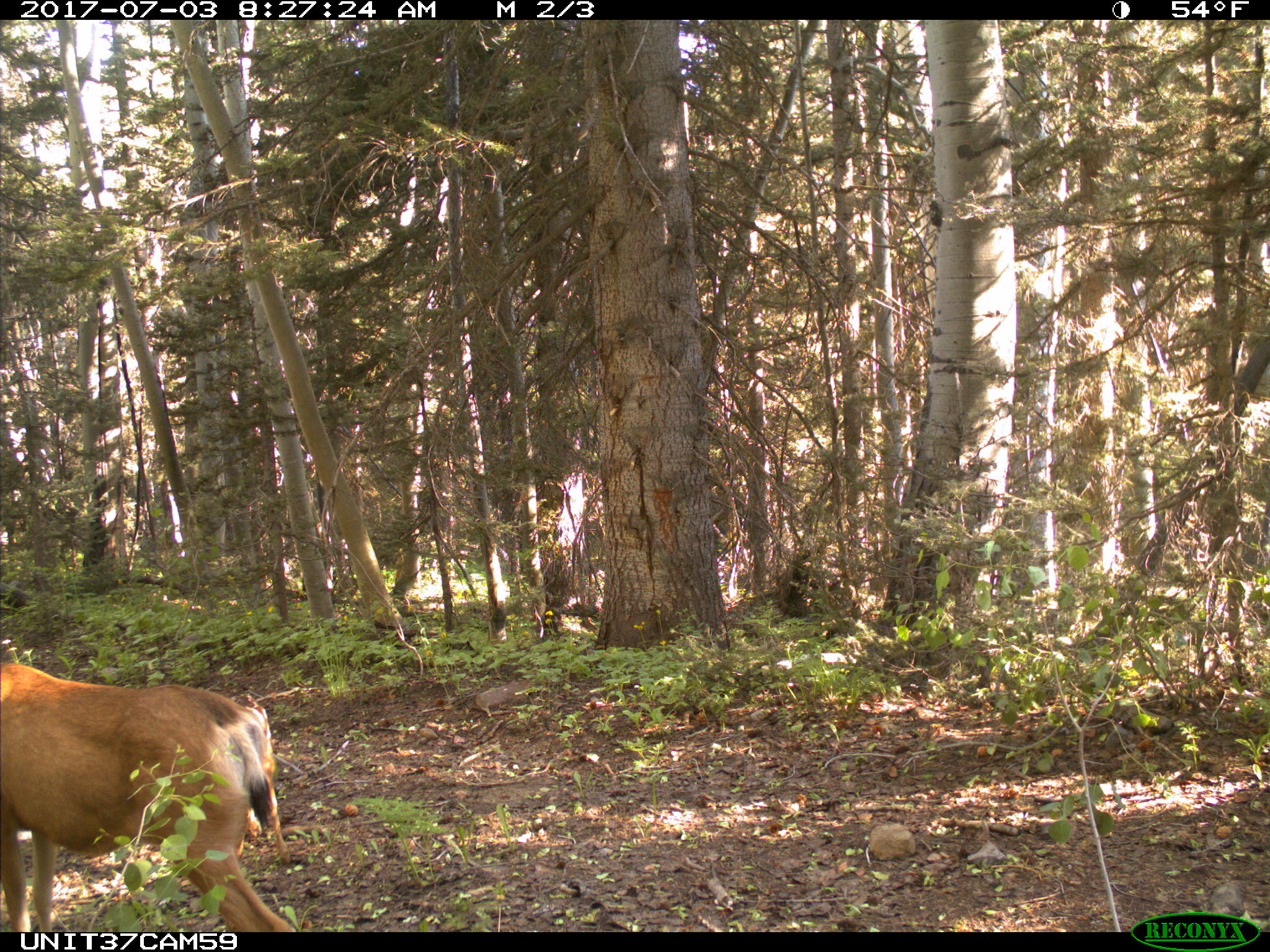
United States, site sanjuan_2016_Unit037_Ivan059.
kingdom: Animalia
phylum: Chordata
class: Mammalia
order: Artiodactyla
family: Cervidae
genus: Odocoileus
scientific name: Odocoileus hemionus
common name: mule deer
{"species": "Odocoileus hemionus (mule deer)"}